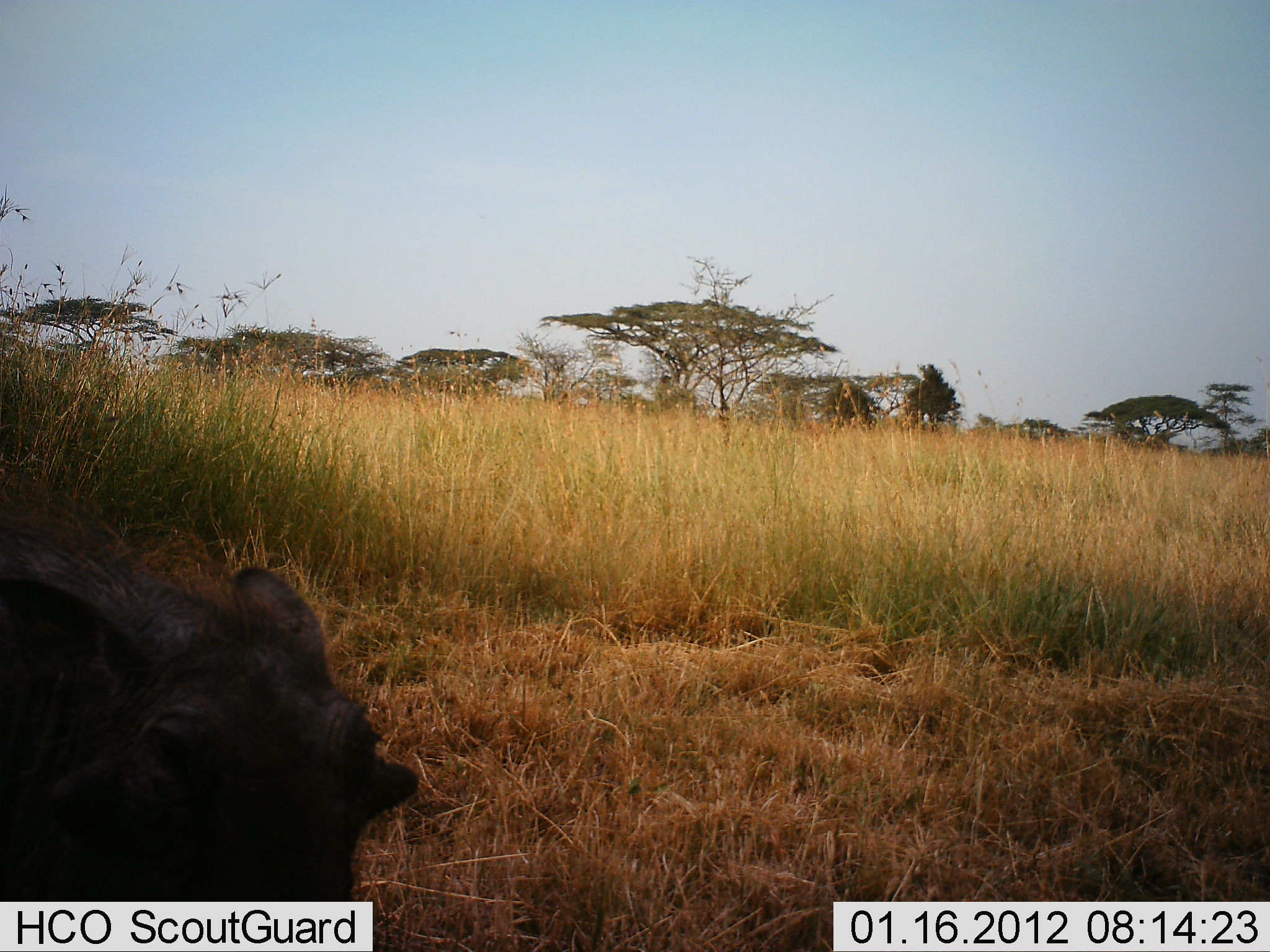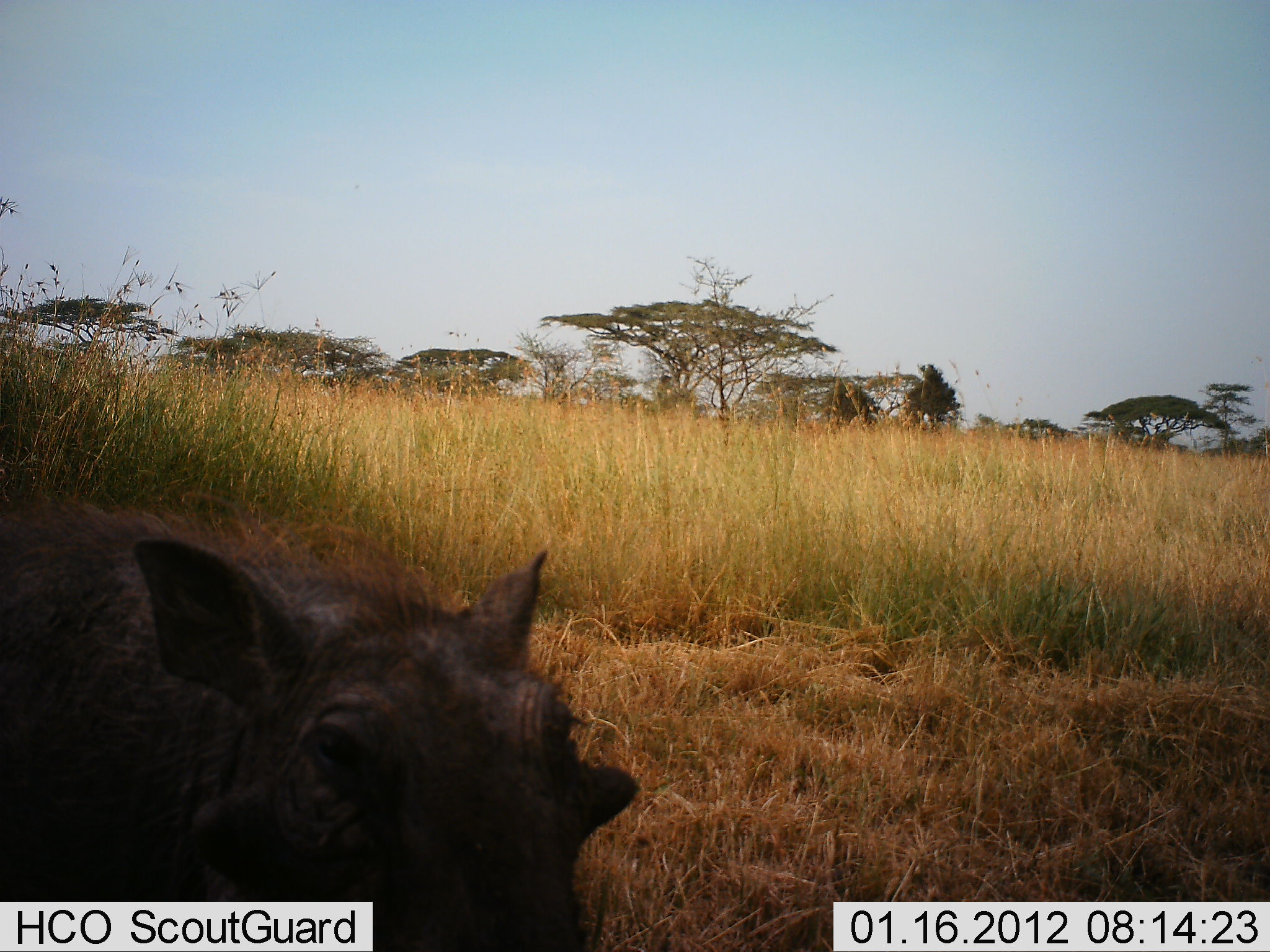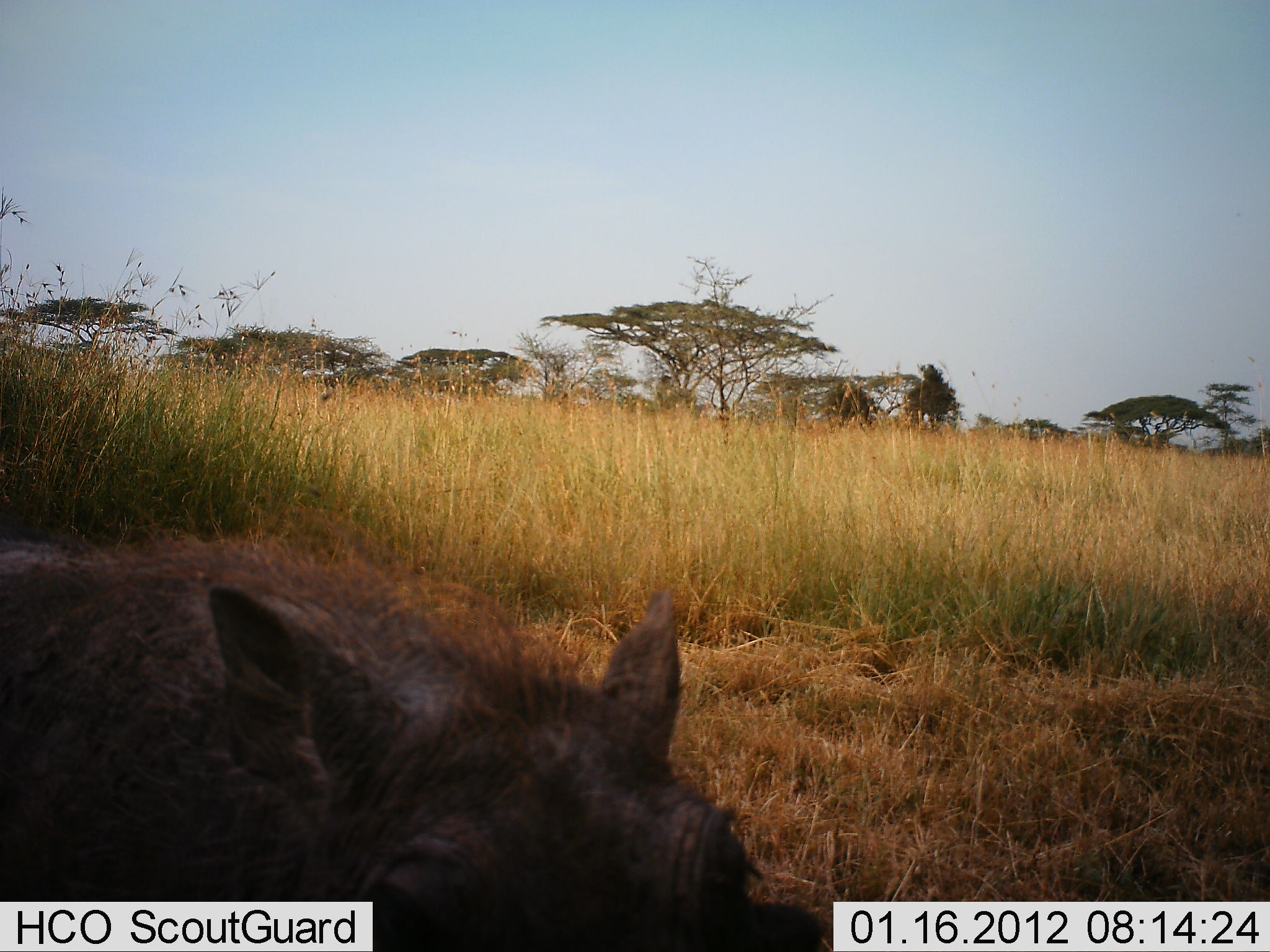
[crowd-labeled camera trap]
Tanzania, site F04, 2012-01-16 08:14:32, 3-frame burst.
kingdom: Animalia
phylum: Chordata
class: Mammalia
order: Artiodactyla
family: Suidae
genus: Phacochoerus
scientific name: Phacochoerus africanus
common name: warthog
Warthog (Phacochoerus africanus), count 1. Behavior (volunteer vote fractions): standing 29%, resting 0%, moving 76%, interacting 0%. Young present (vote fraction): 0%. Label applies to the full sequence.